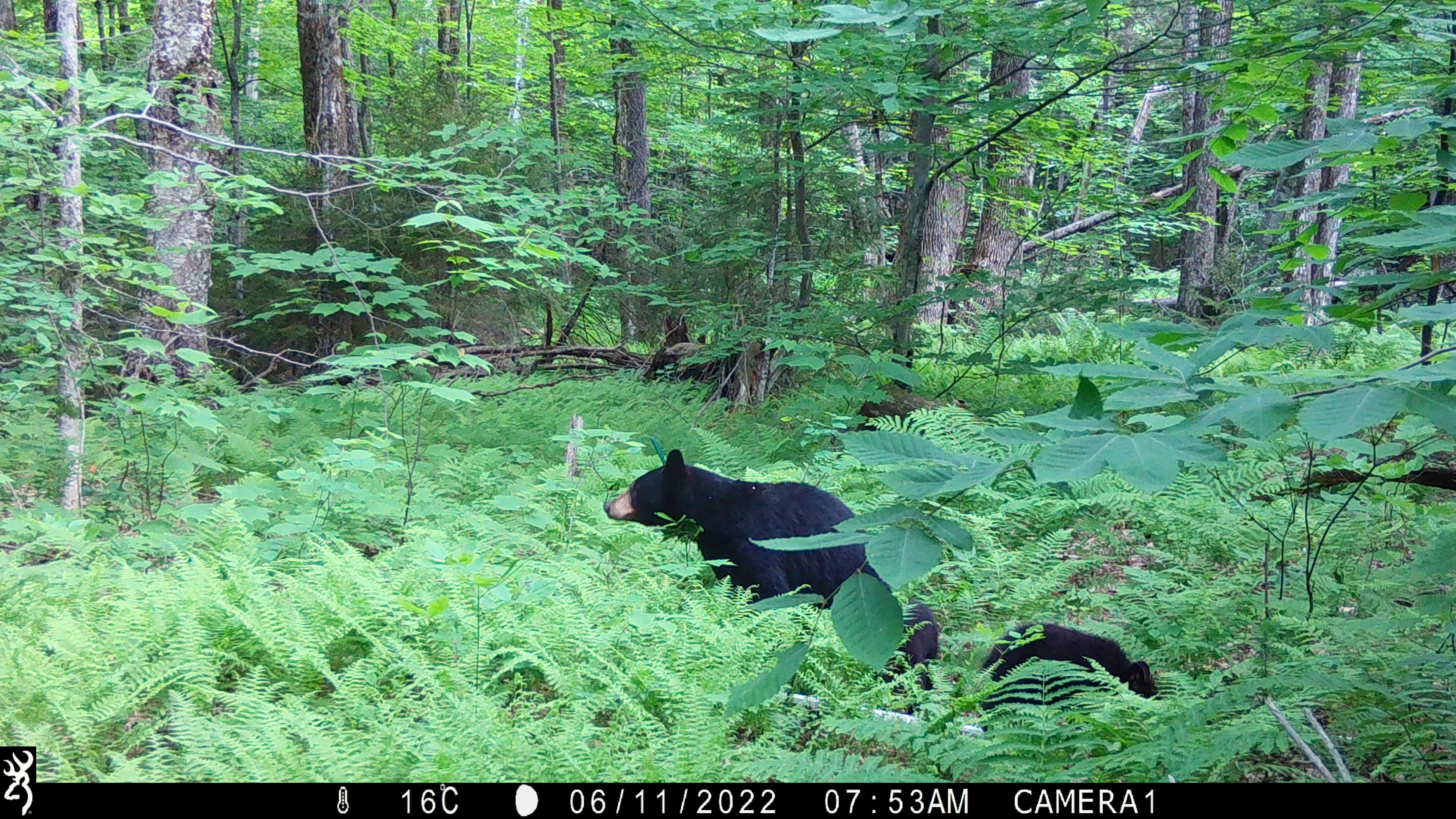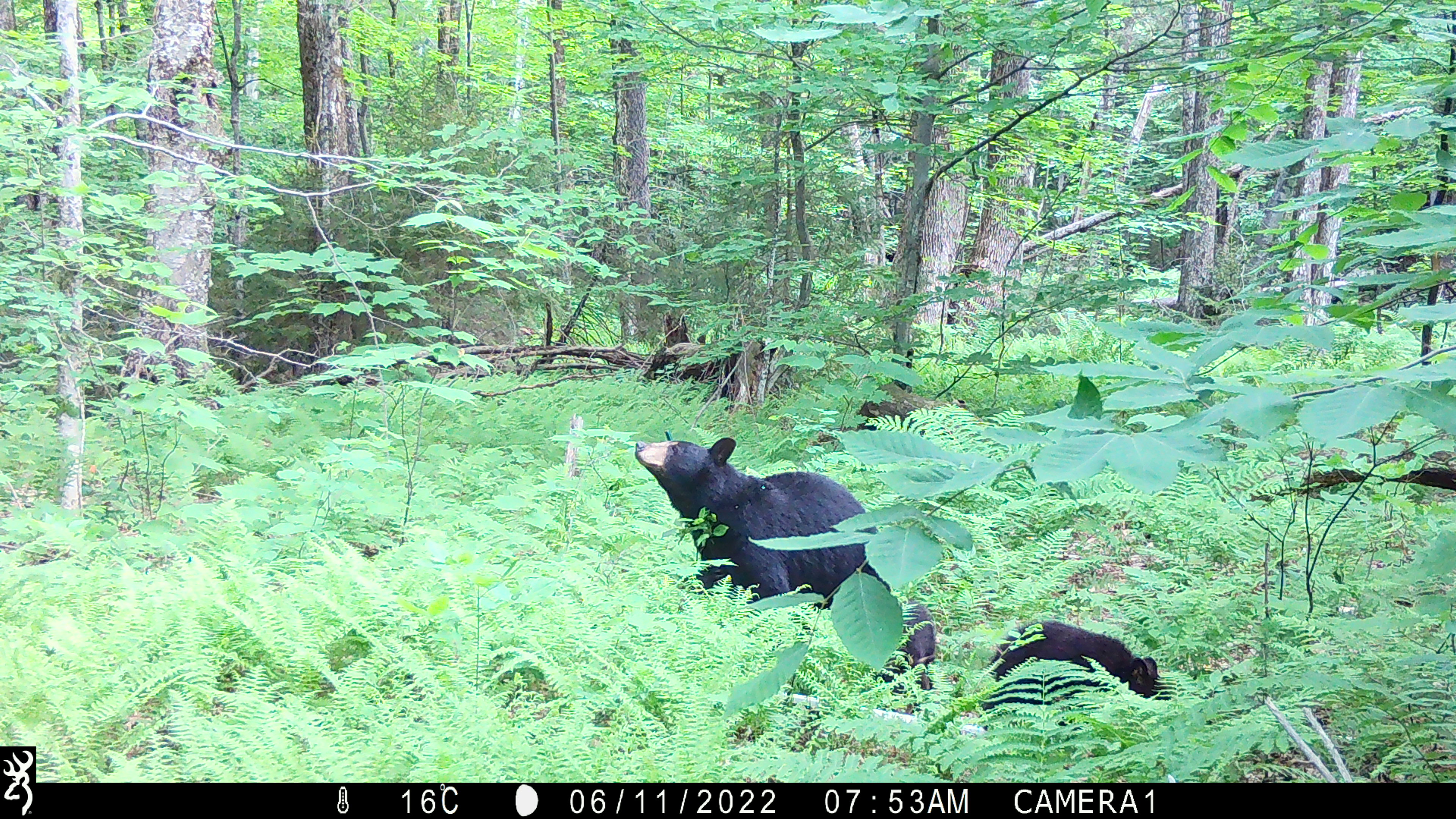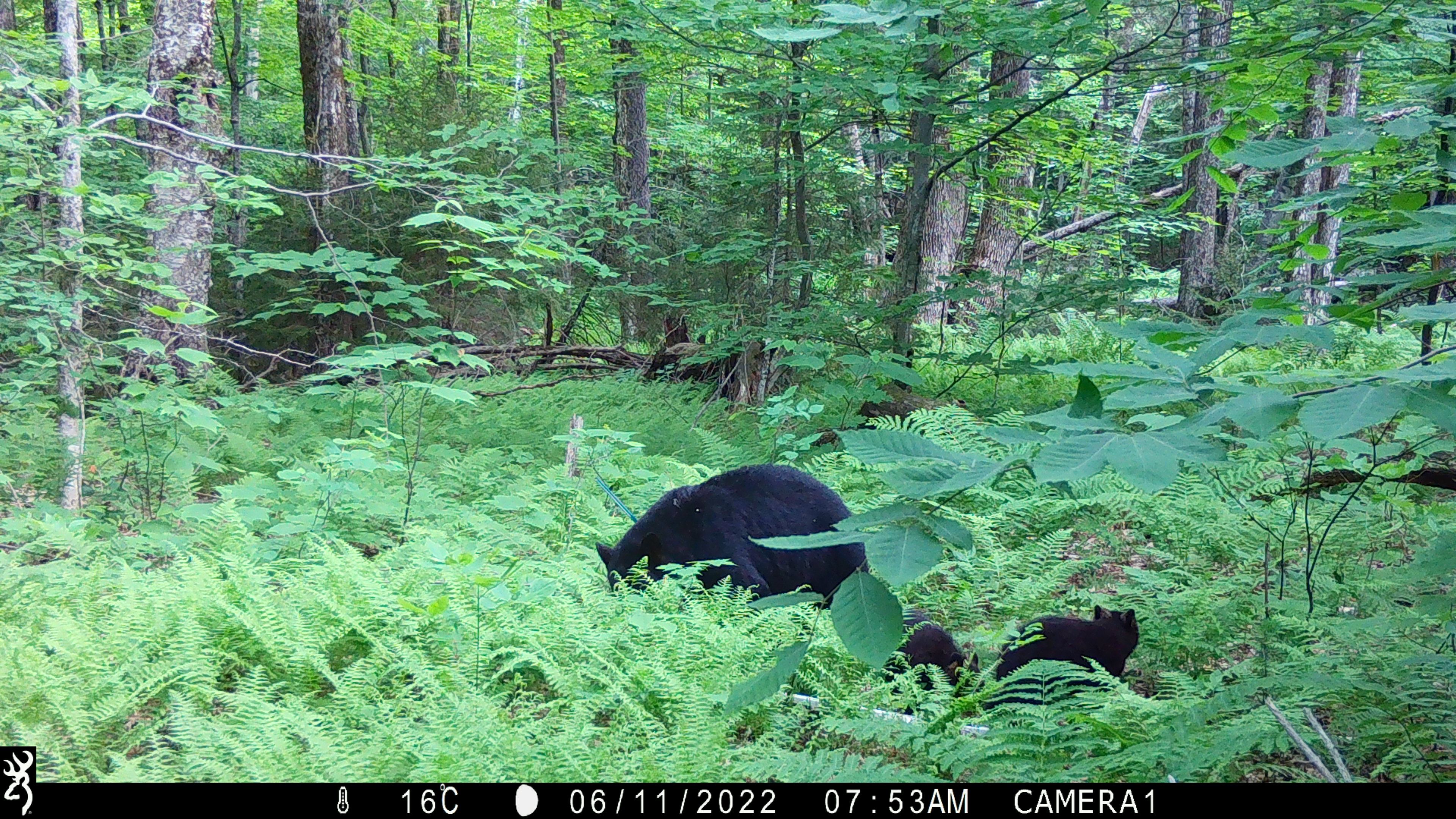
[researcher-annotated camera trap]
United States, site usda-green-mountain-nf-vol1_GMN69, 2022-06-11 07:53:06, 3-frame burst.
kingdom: Animalia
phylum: Chordata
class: Mammalia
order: Carnivora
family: Ursidae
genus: Ursus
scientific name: Ursus americanus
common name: black bear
Black bear (Ursus americanus).